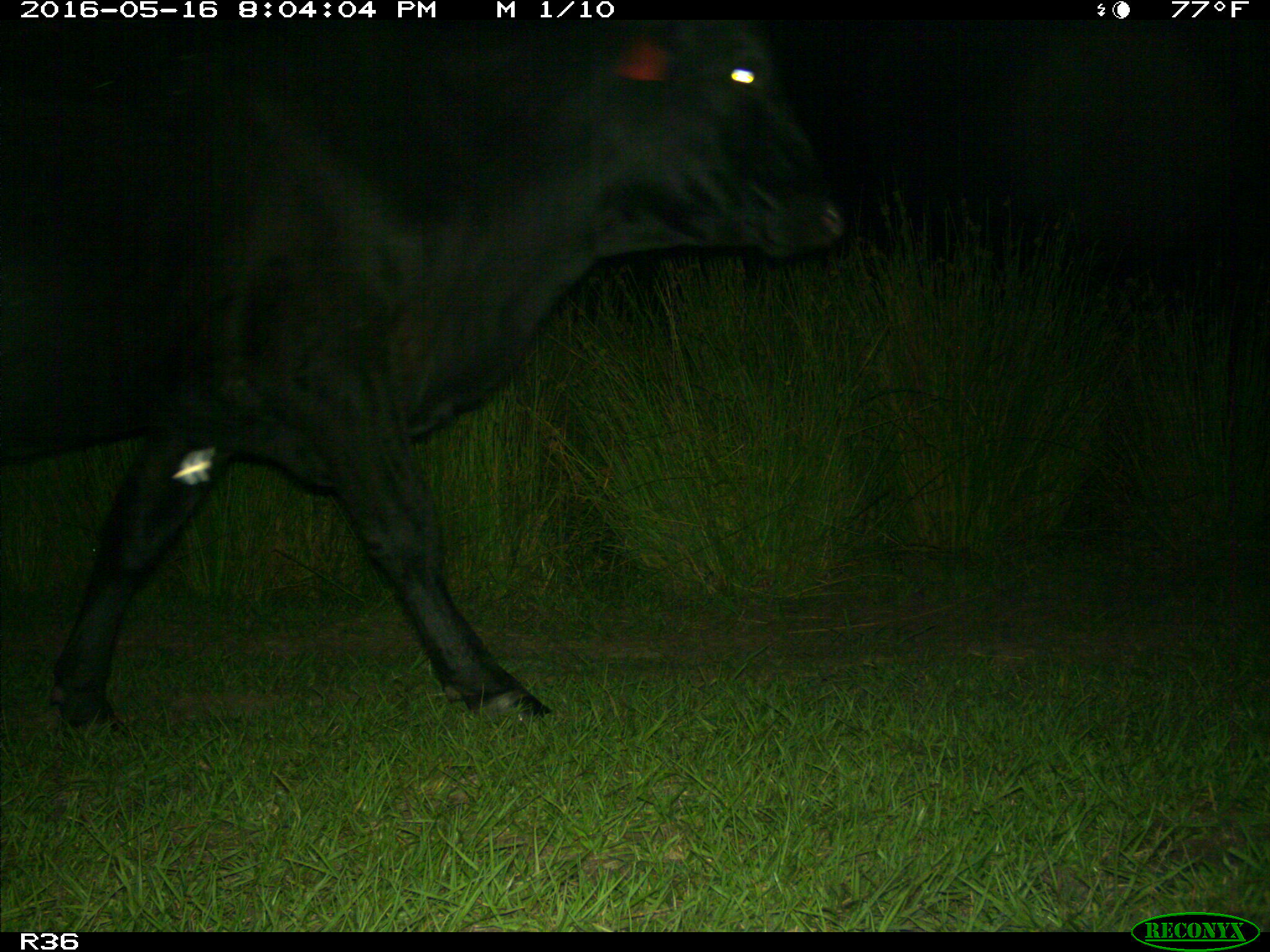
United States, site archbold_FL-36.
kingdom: Animalia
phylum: Chordata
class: Mammalia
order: Artiodactyla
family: Bovidae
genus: Bos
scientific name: Bos taurus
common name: domestic cow